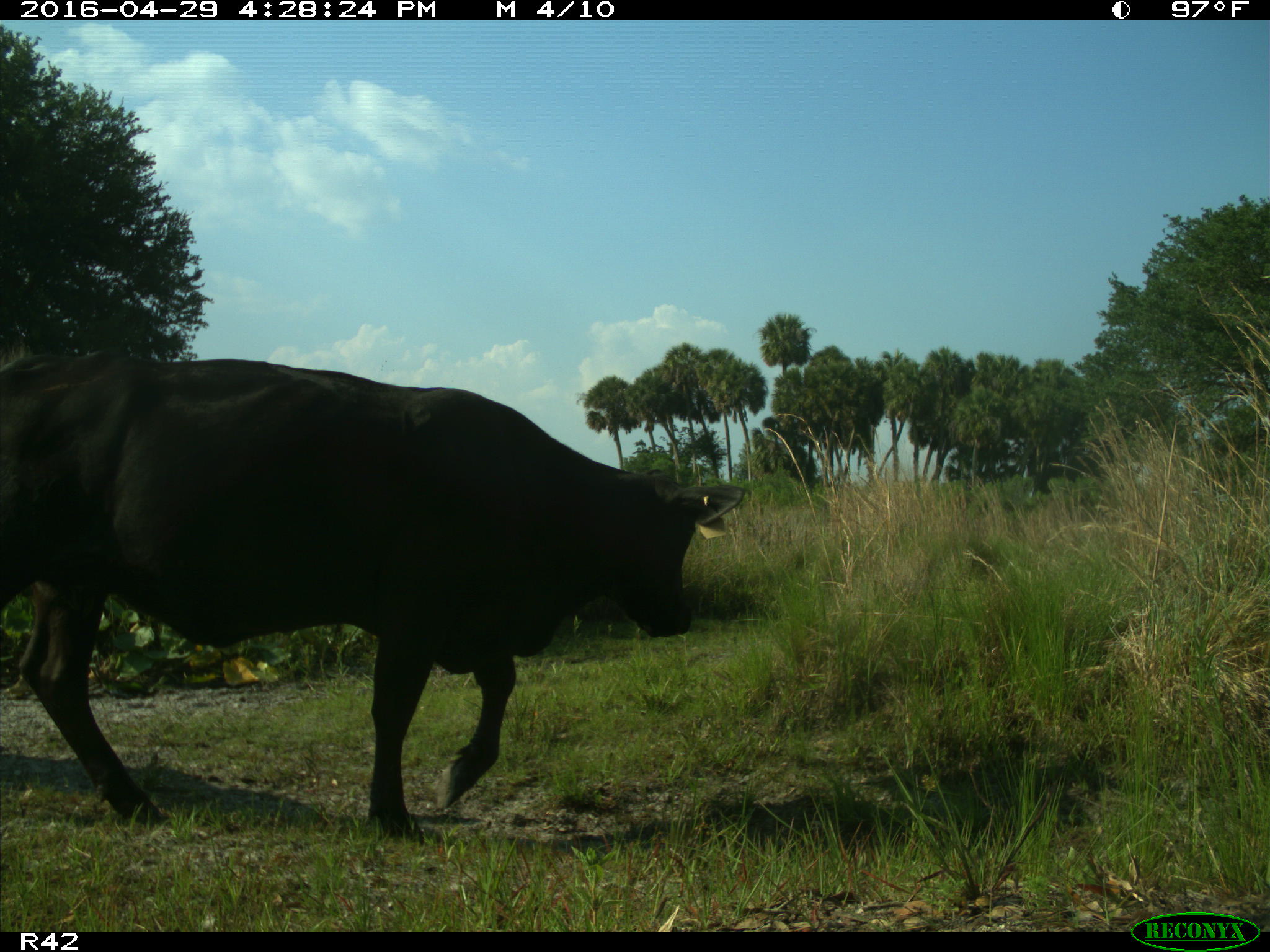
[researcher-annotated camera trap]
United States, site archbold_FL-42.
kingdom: Animalia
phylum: Chordata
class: Mammalia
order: Artiodactyla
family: Bovidae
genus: Bos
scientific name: Bos taurus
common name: domestic cow